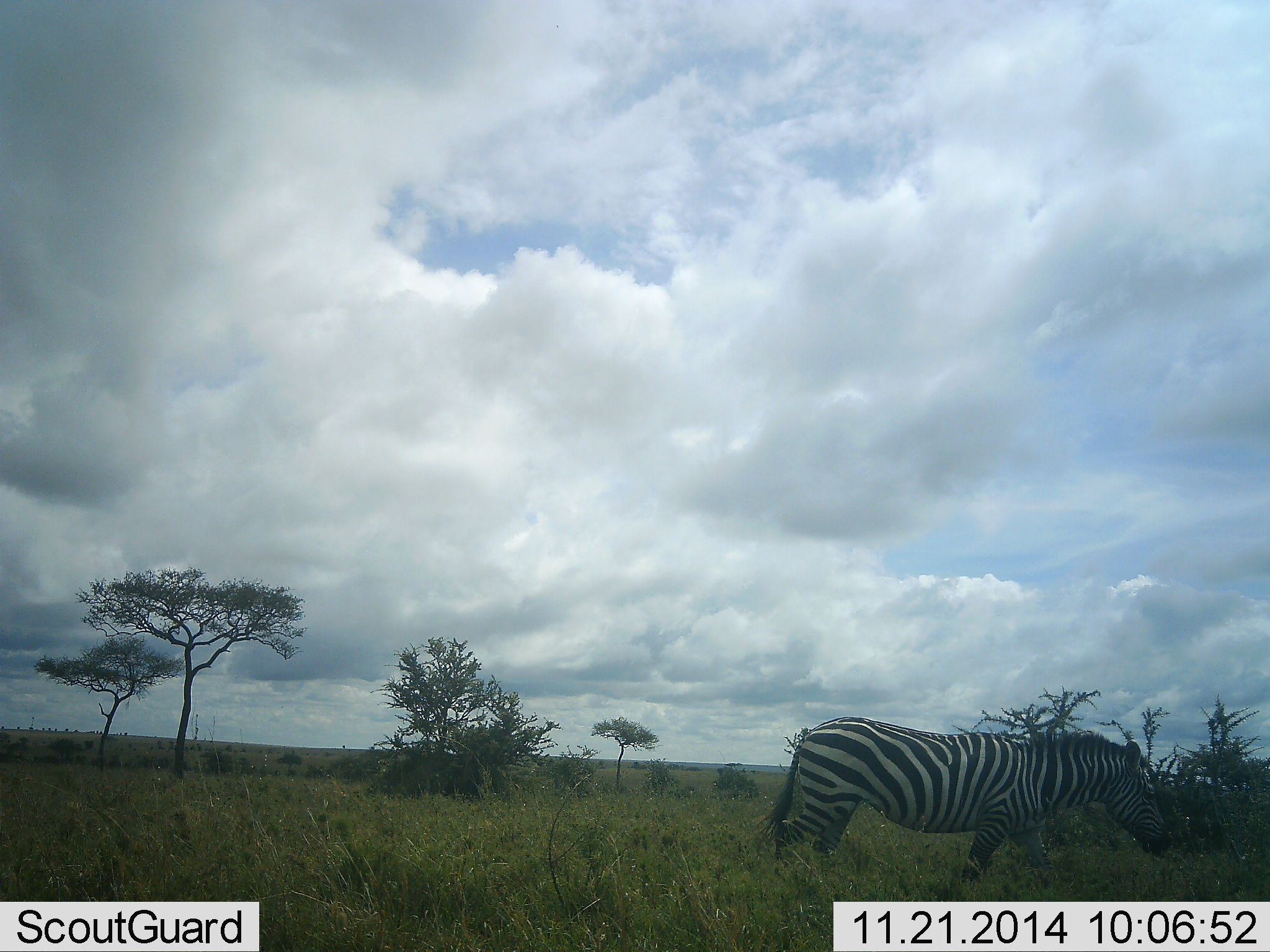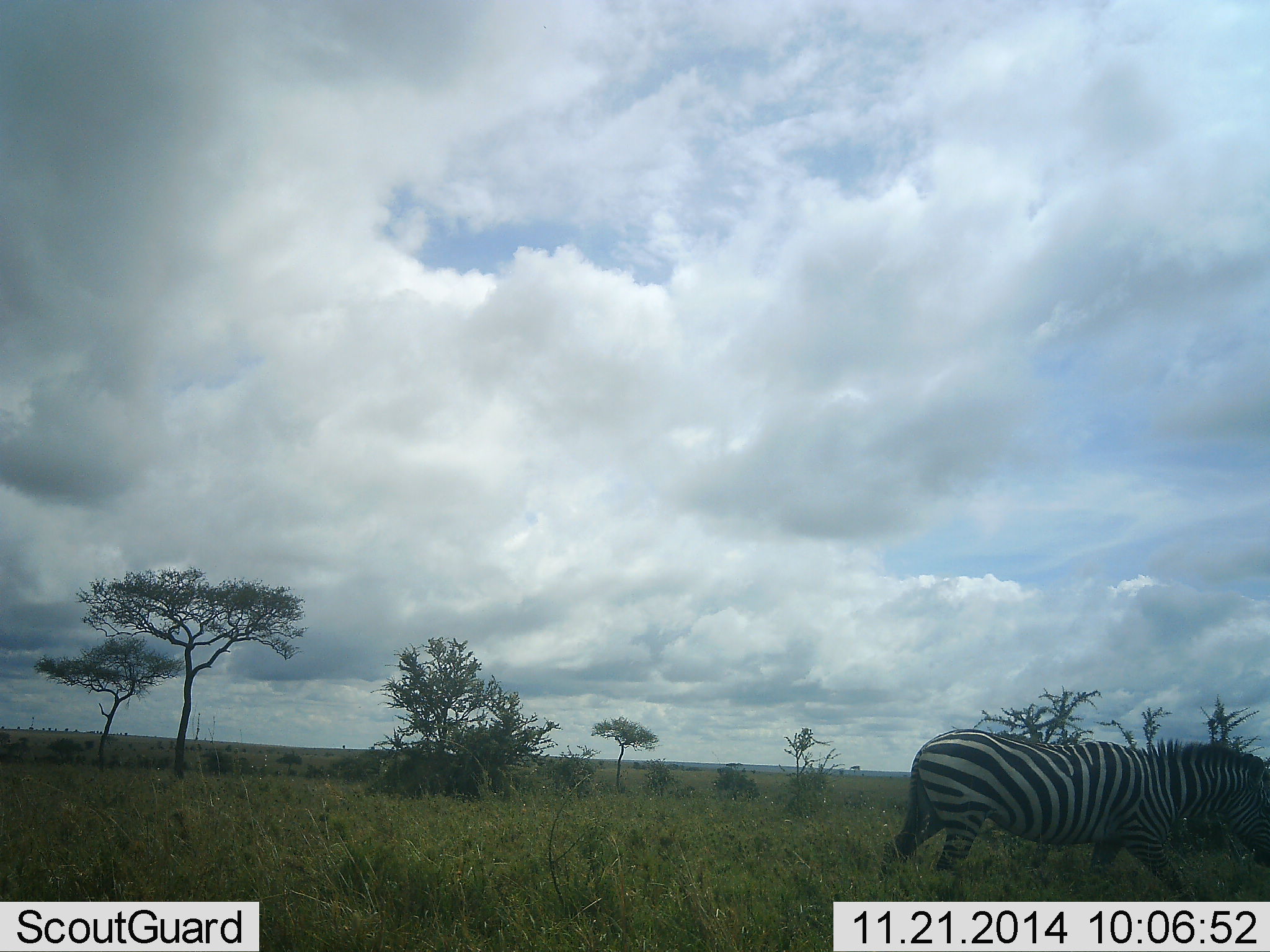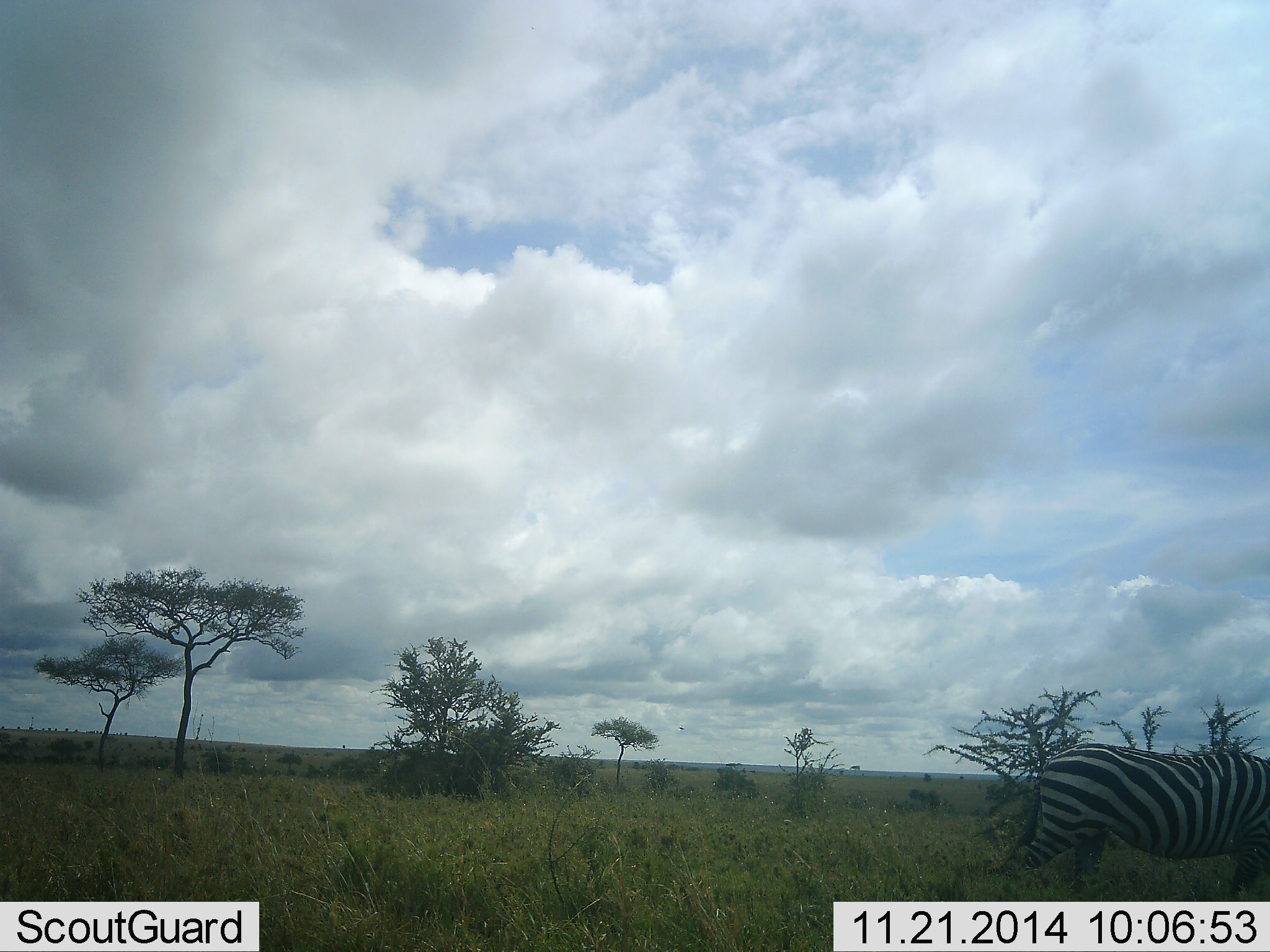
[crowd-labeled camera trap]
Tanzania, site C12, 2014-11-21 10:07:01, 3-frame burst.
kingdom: Animalia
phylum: Chordata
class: Mammalia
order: Perissodactyla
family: Equidae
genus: Equus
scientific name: Equus quagga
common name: plains zebra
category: zebra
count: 1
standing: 0%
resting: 0%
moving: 100%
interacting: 0%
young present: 0%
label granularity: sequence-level